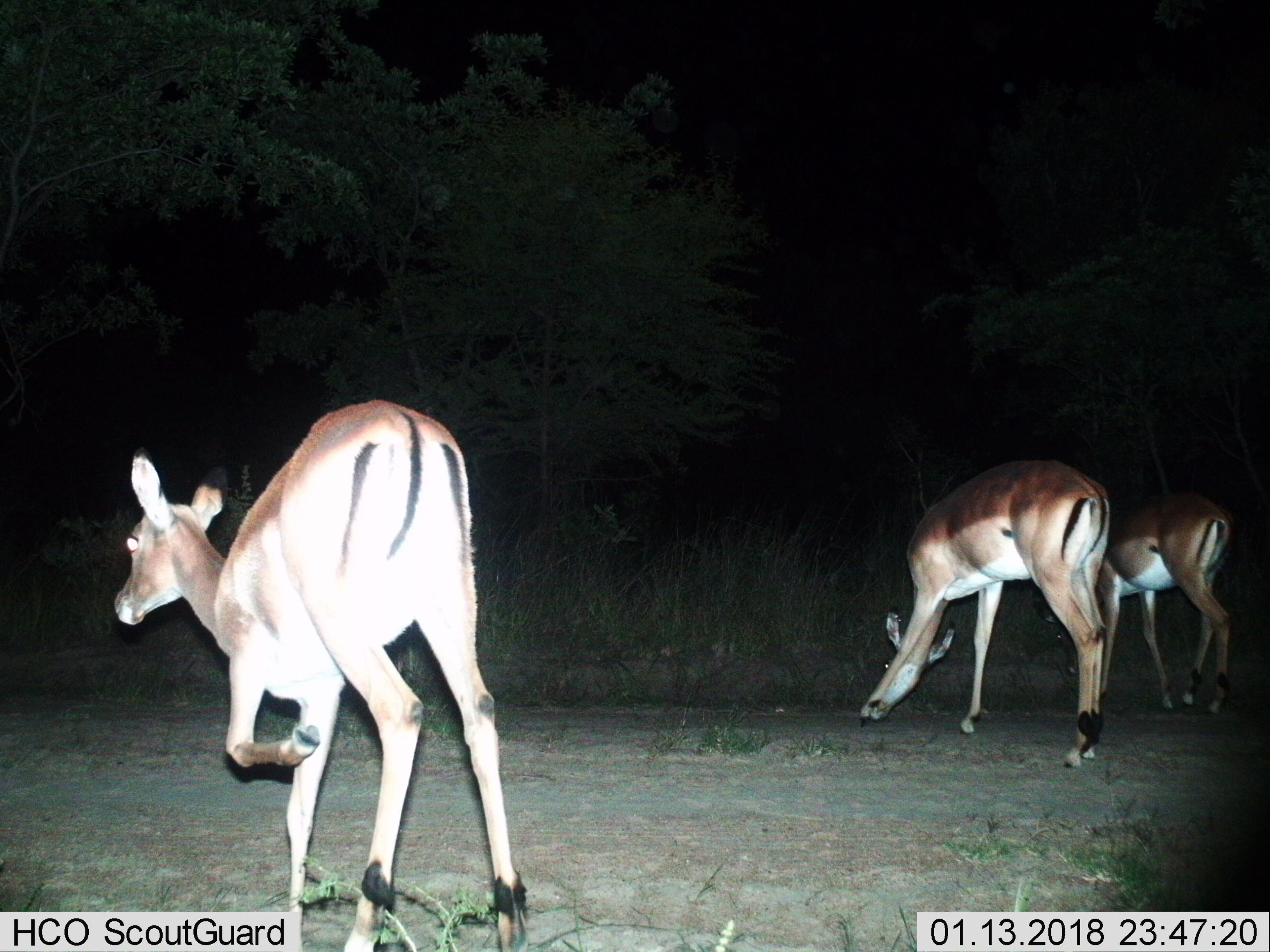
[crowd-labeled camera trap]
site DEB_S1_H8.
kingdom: Animalia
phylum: Chordata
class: Mammalia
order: Artiodactyla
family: Bovidae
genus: Aepyceros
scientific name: Aepyceros melampus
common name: impala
Impala (Aepyceros melampus), count 3. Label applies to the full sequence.